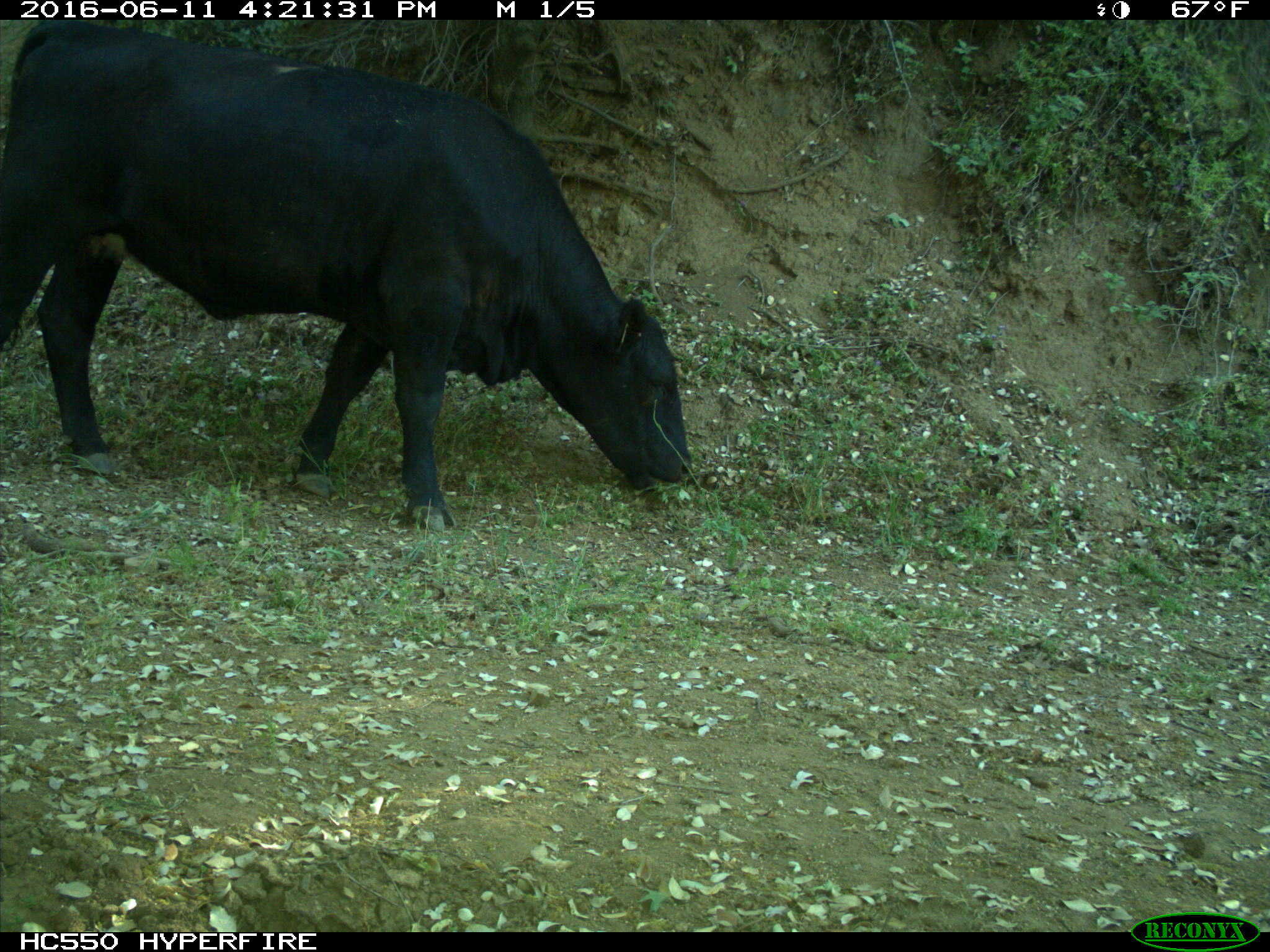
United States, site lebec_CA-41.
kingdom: Animalia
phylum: Chordata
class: Mammalia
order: Artiodactyla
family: Bovidae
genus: Bos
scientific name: Bos taurus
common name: domestic cow